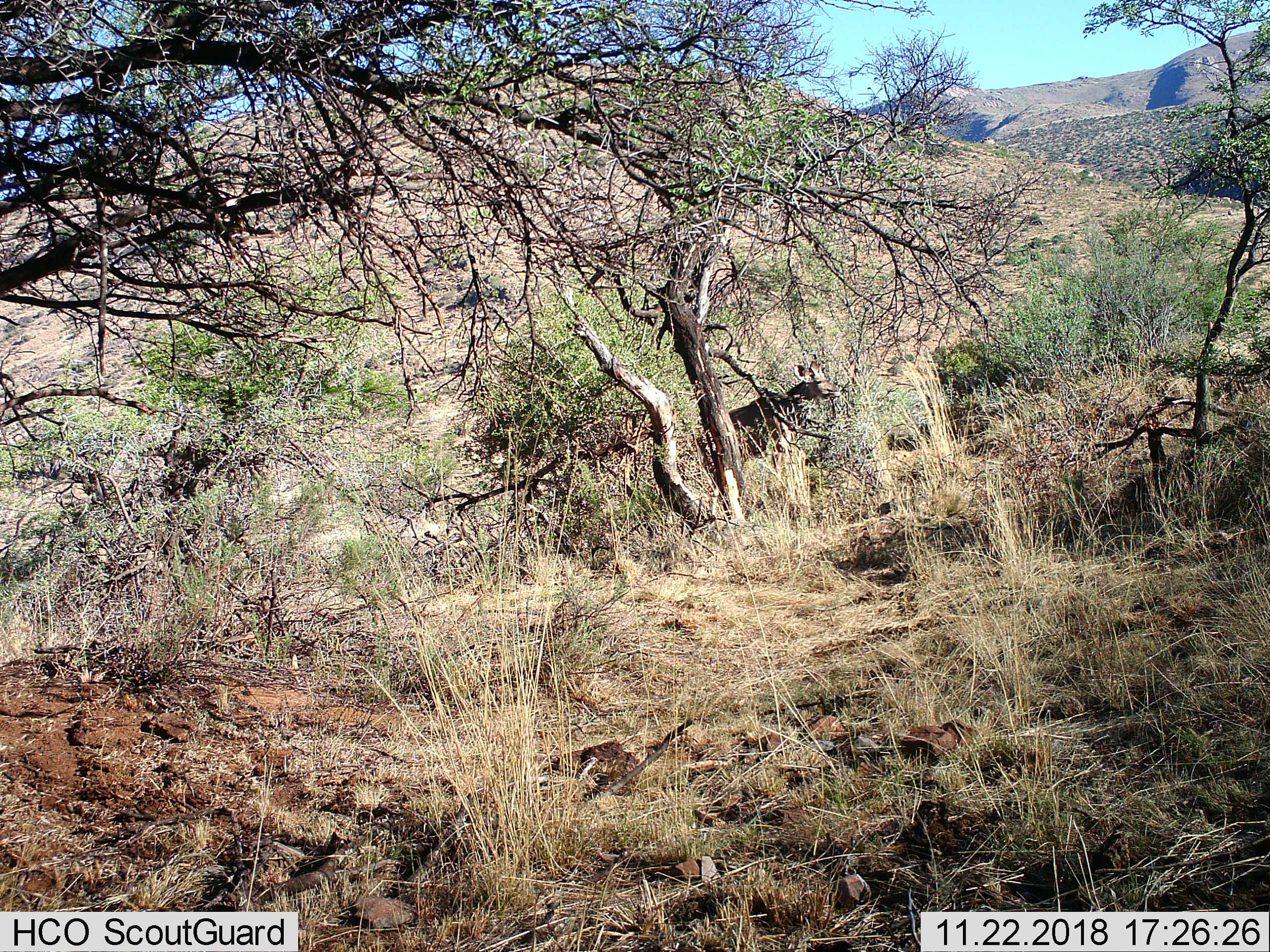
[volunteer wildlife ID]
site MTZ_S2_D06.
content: unidentified animal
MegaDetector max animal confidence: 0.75